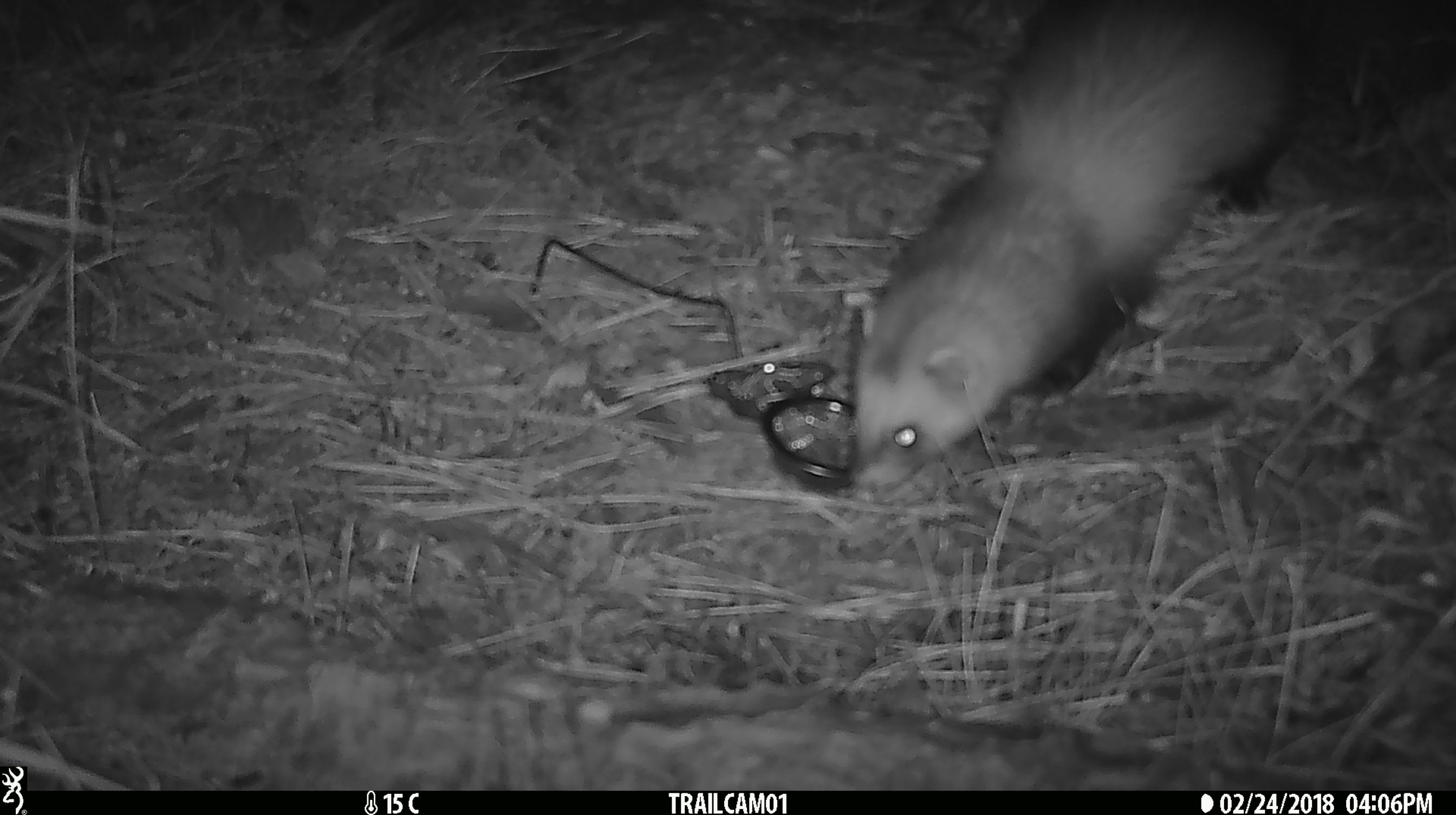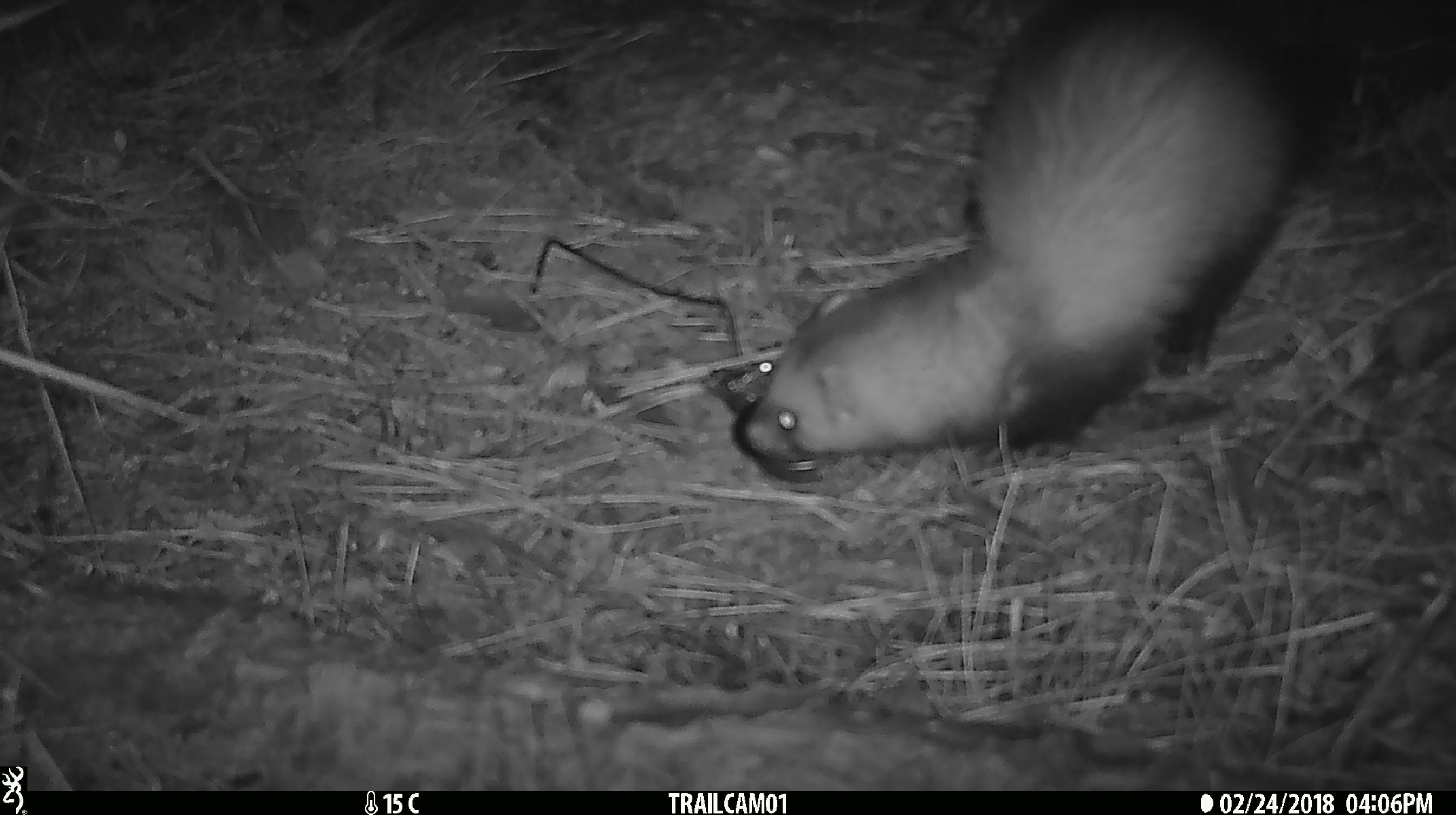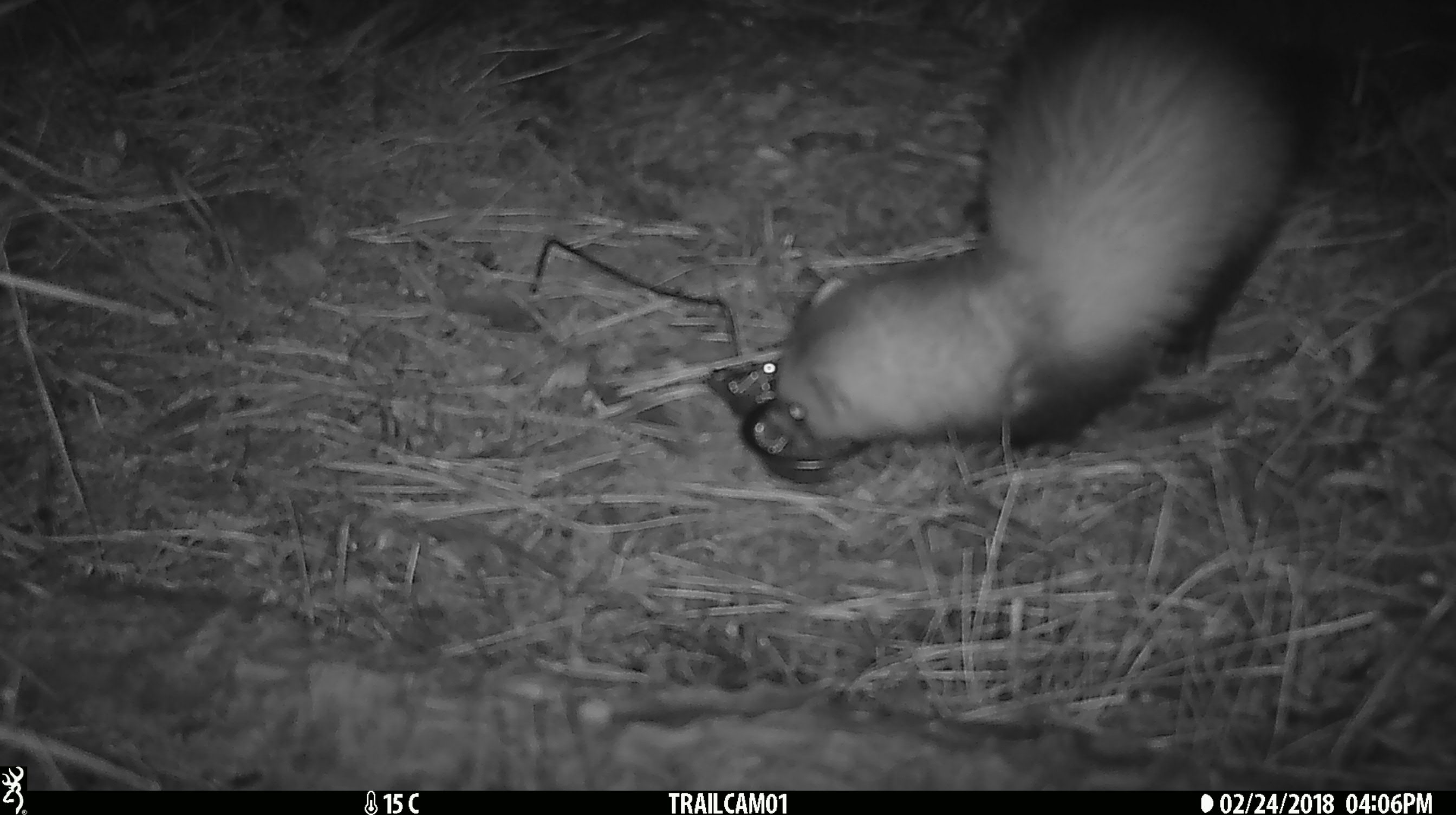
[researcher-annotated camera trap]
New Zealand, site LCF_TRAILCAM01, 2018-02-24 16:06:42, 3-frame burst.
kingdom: Animalia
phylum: Chordata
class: Mammalia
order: Carnivora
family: Mustelidae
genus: Mustela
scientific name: Mustela furo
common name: ferret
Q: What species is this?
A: Ferret (Mustela furo).